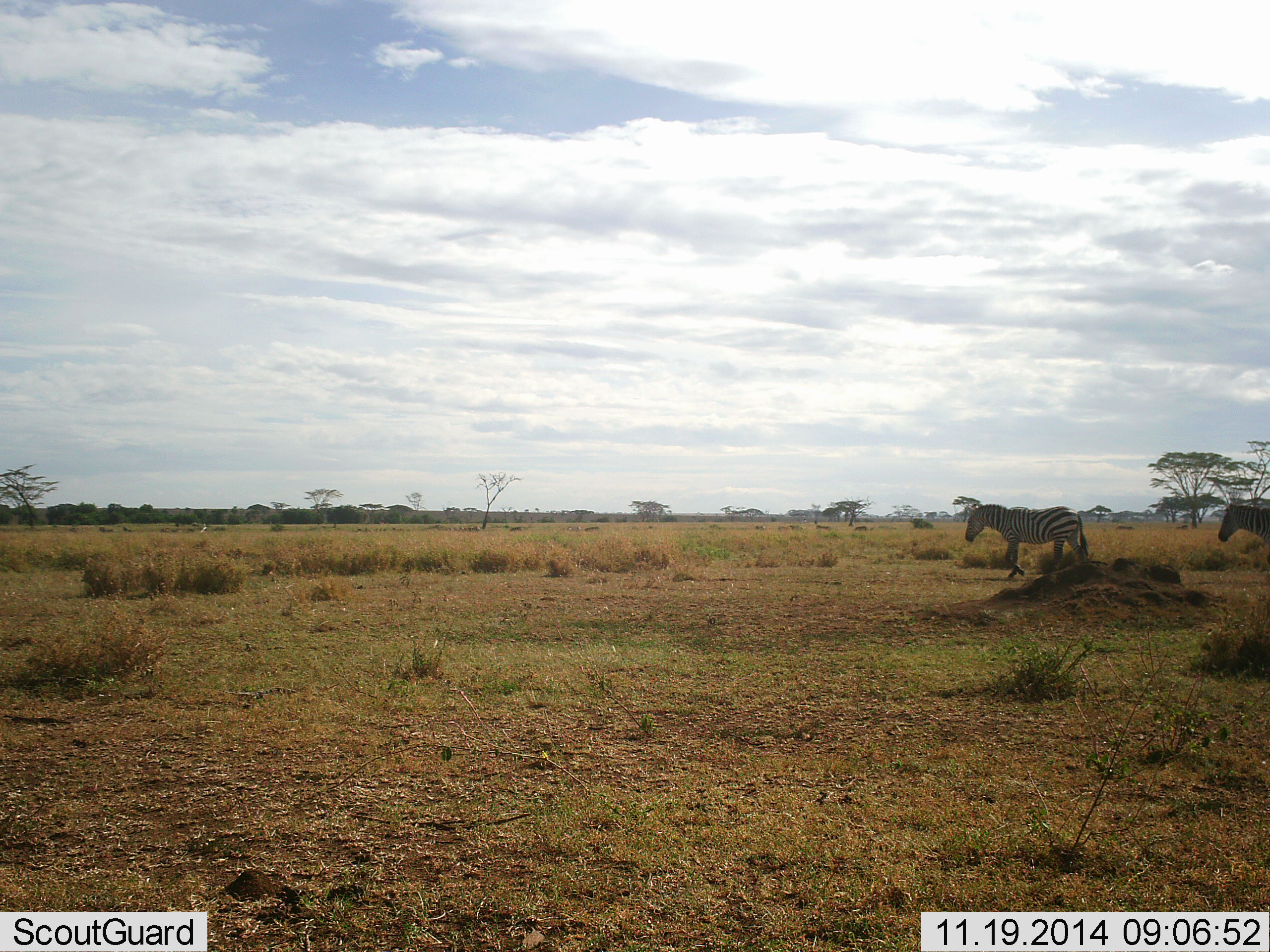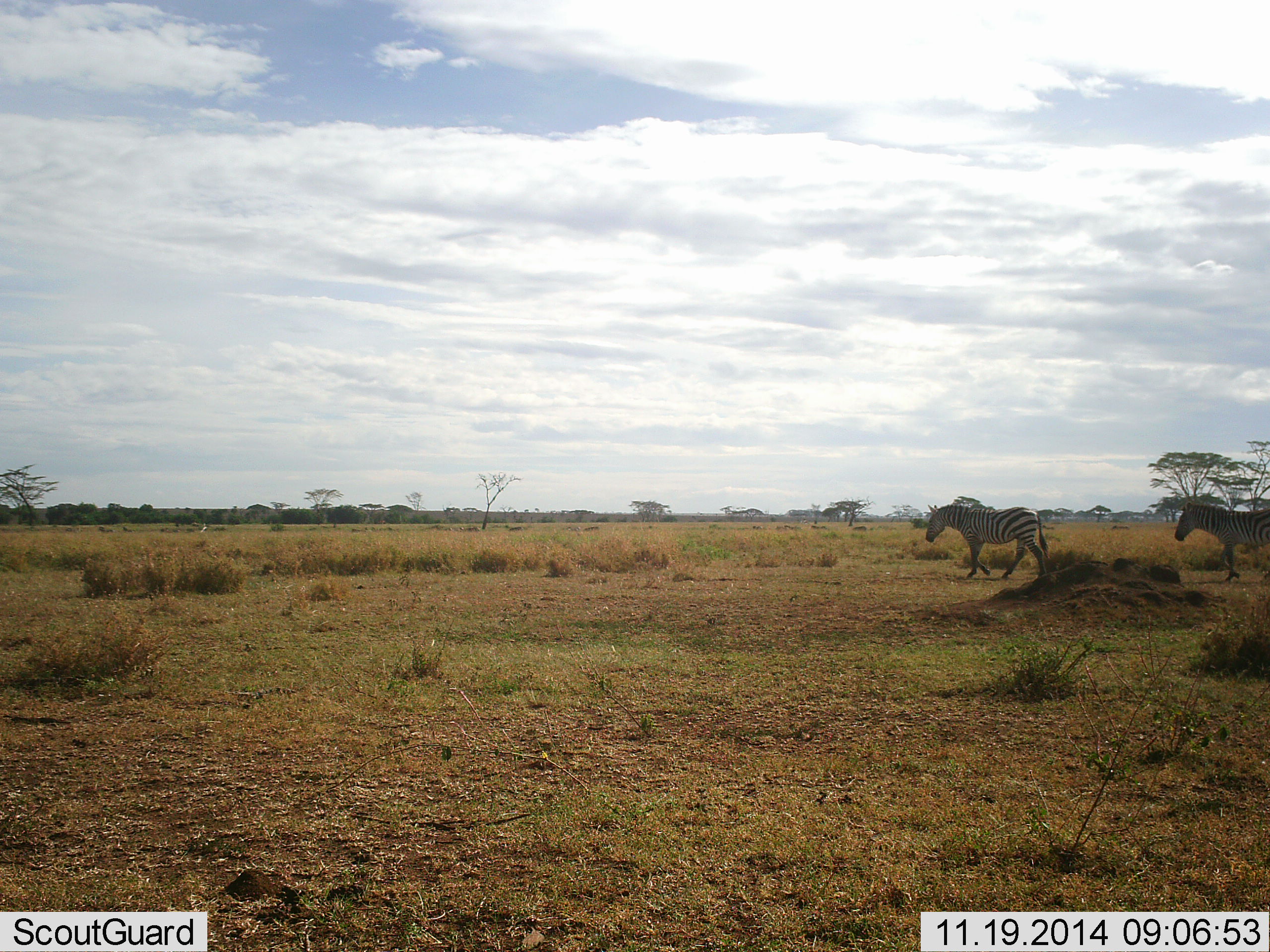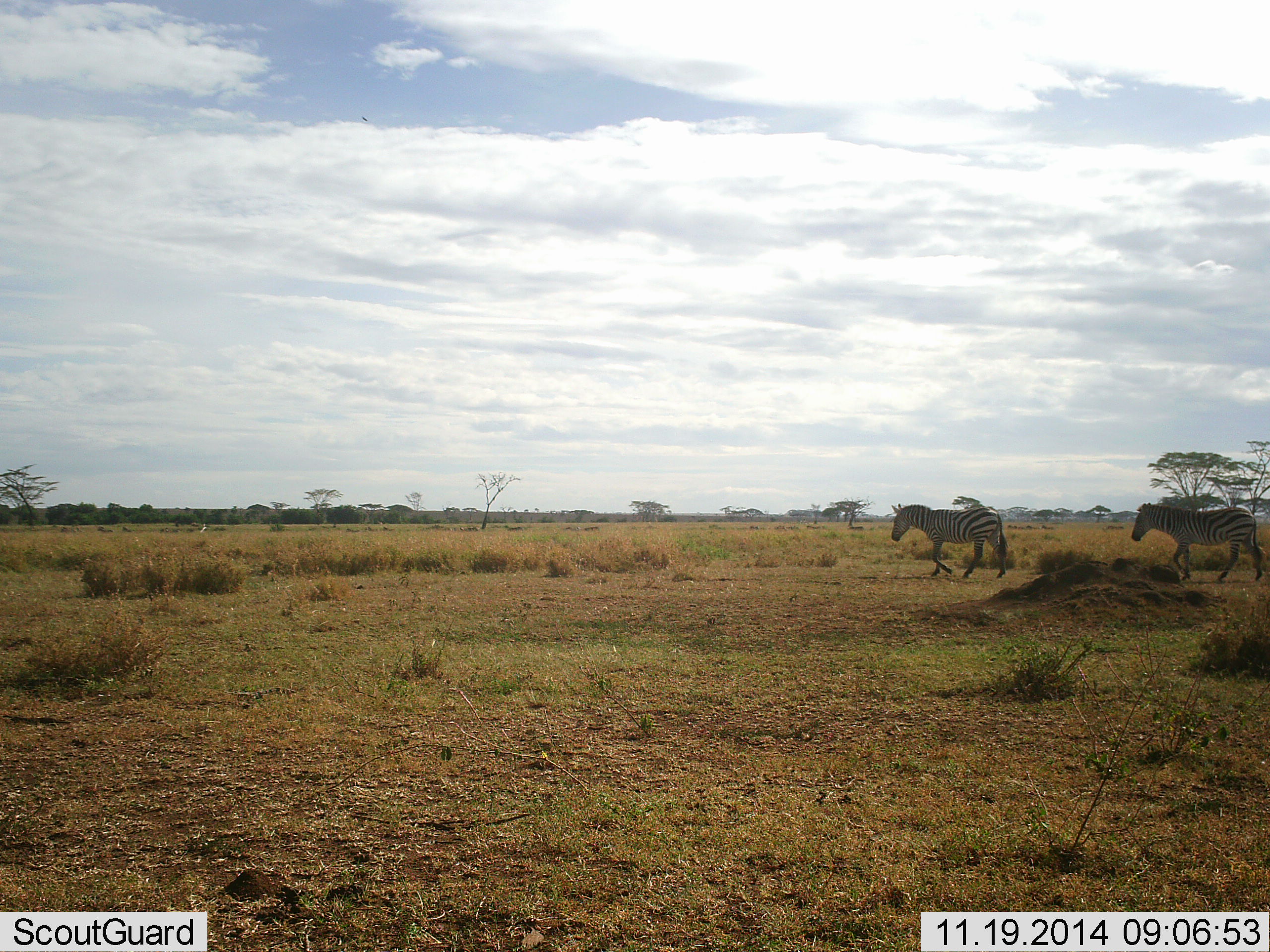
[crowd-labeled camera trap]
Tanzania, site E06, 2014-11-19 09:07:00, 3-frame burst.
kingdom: Animalia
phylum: Chordata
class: Mammalia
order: Perissodactyla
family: Equidae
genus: Equus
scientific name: Equus quagga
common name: plains zebra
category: zebra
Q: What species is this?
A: Zebra (plains zebra) (Equus quagga).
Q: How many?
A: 2.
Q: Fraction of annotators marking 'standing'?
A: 0%.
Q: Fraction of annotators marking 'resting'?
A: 0%.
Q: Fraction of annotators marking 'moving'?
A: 100%.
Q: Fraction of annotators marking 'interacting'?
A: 0%.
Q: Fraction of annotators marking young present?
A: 0%.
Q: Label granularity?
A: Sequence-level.